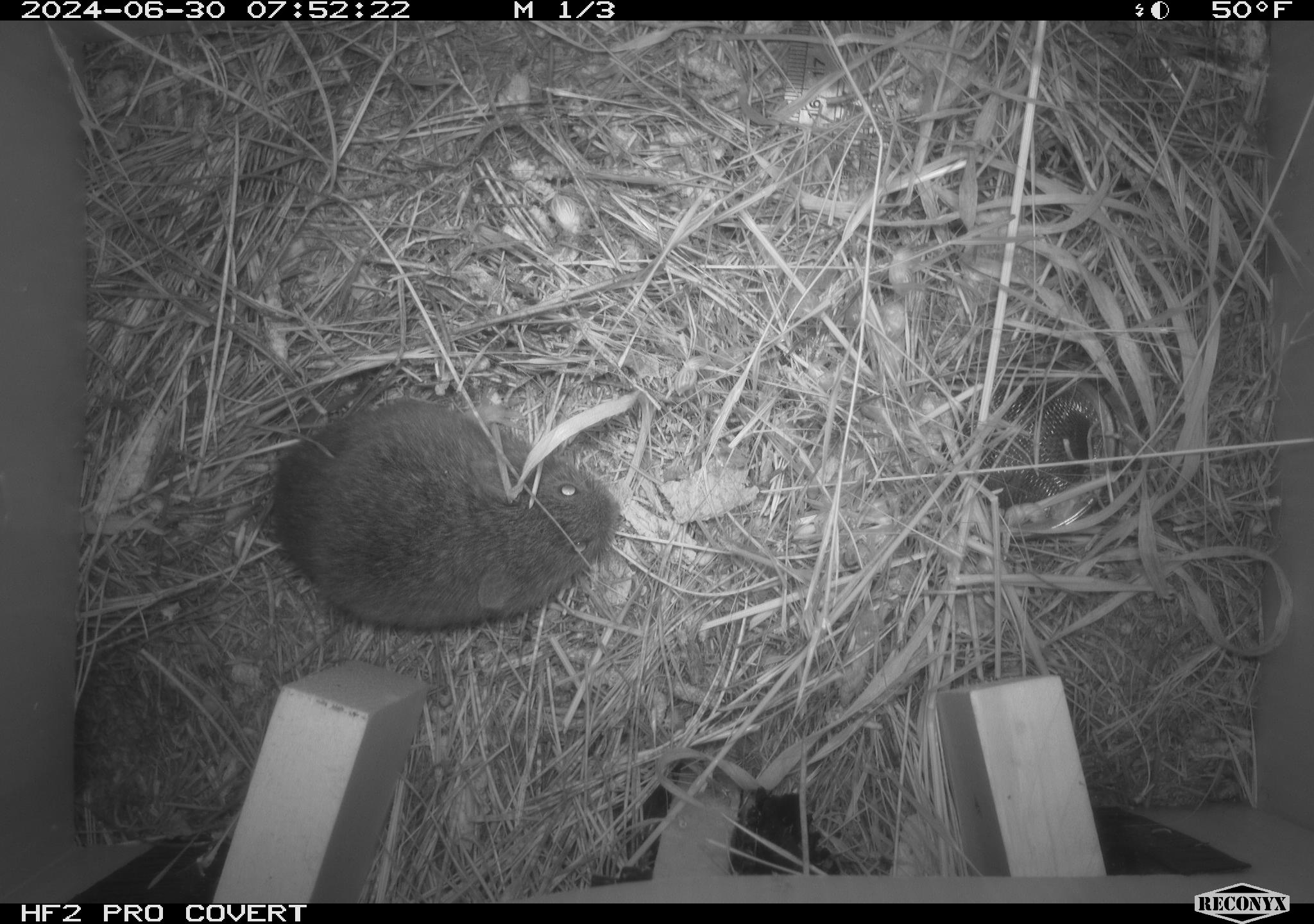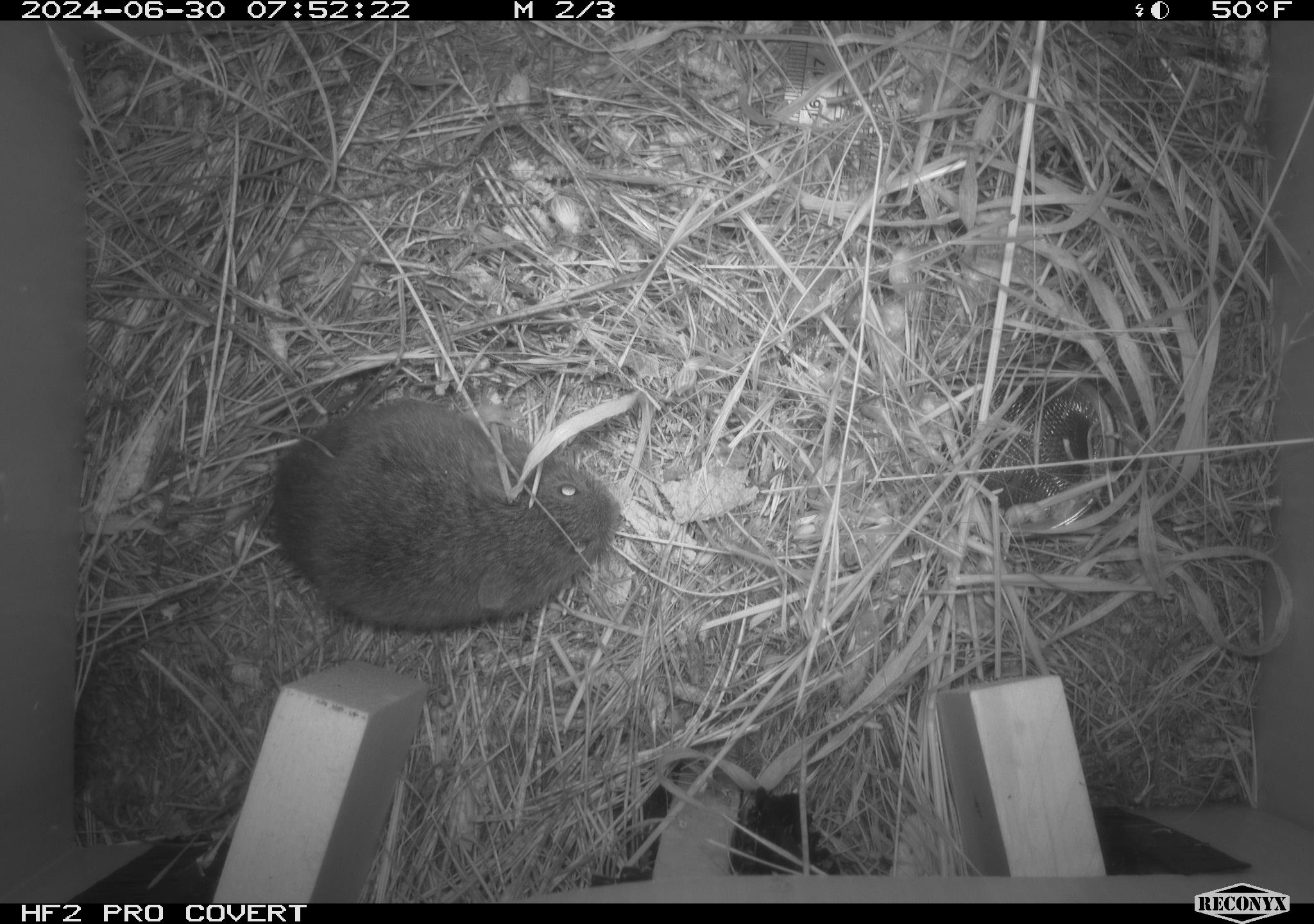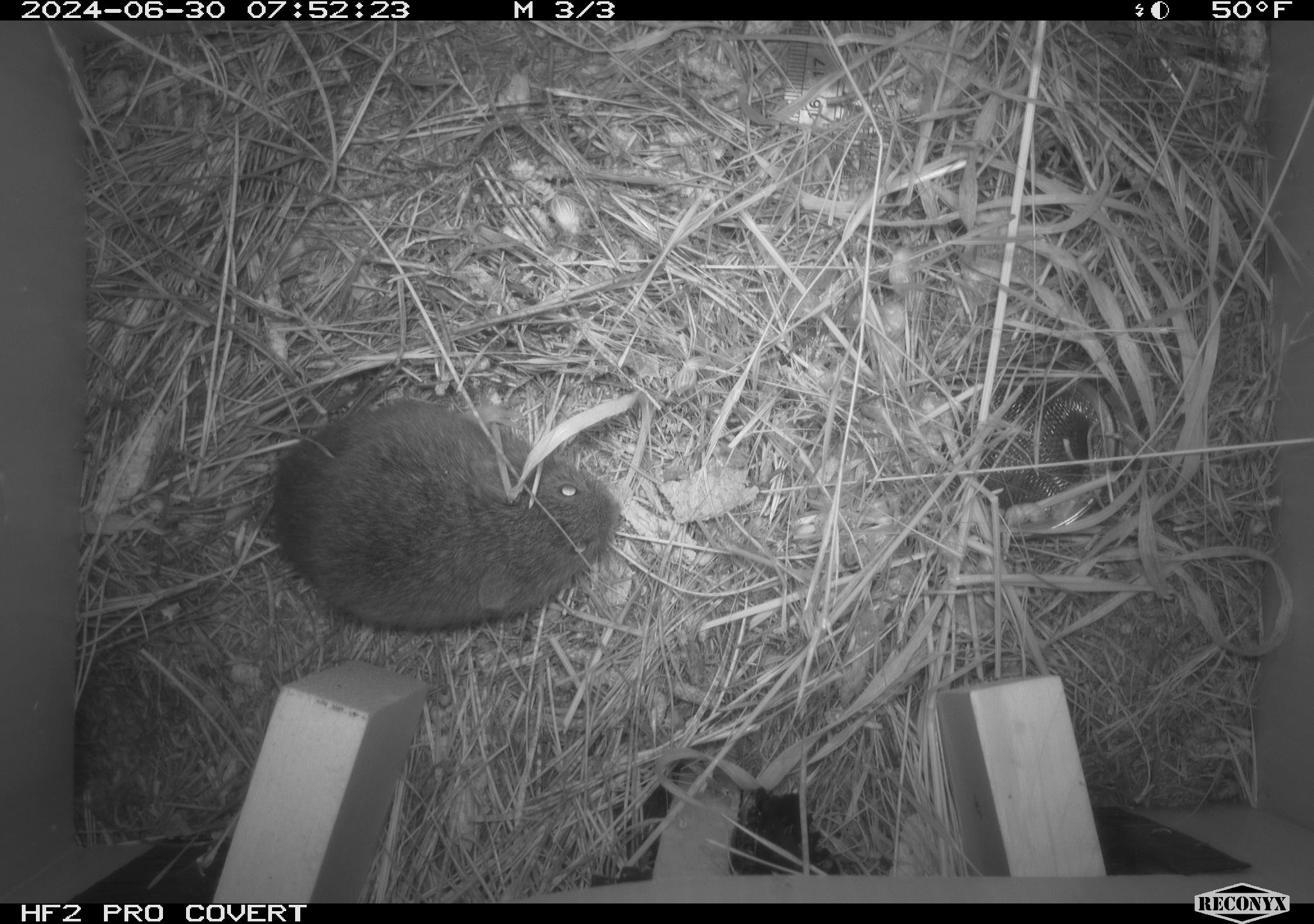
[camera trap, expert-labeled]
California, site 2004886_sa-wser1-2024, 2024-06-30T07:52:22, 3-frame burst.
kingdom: Animalia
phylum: Chordata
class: Mammalia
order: Rodentia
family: Cricetidae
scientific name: Arvicolinae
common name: voles, lemmings, and muskrats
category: arvicolinae subfamily